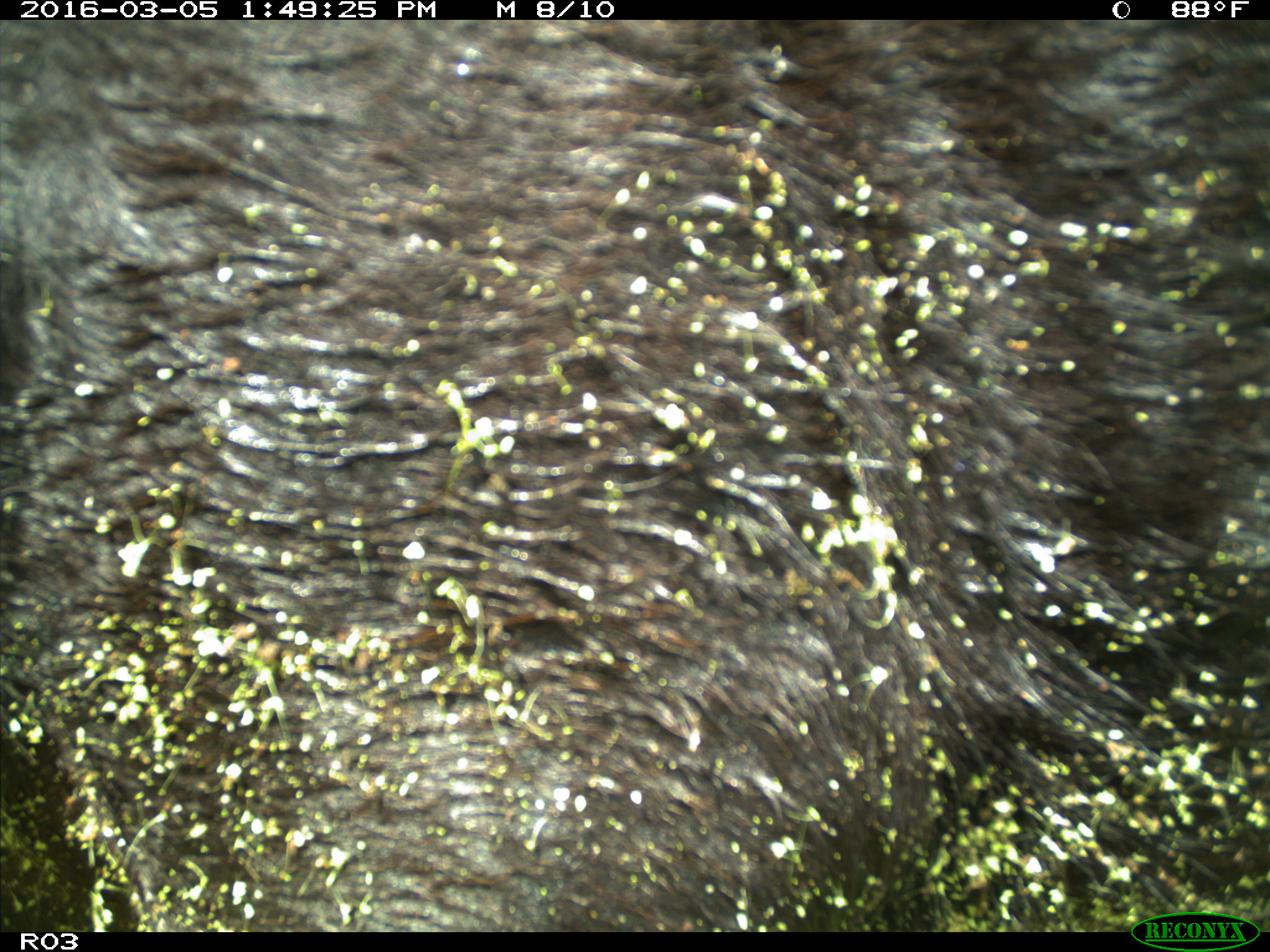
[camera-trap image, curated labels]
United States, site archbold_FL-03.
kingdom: Animalia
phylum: Chordata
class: Mammalia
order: Artiodactyla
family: Bovidae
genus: Bos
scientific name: Bos taurus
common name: domestic cow